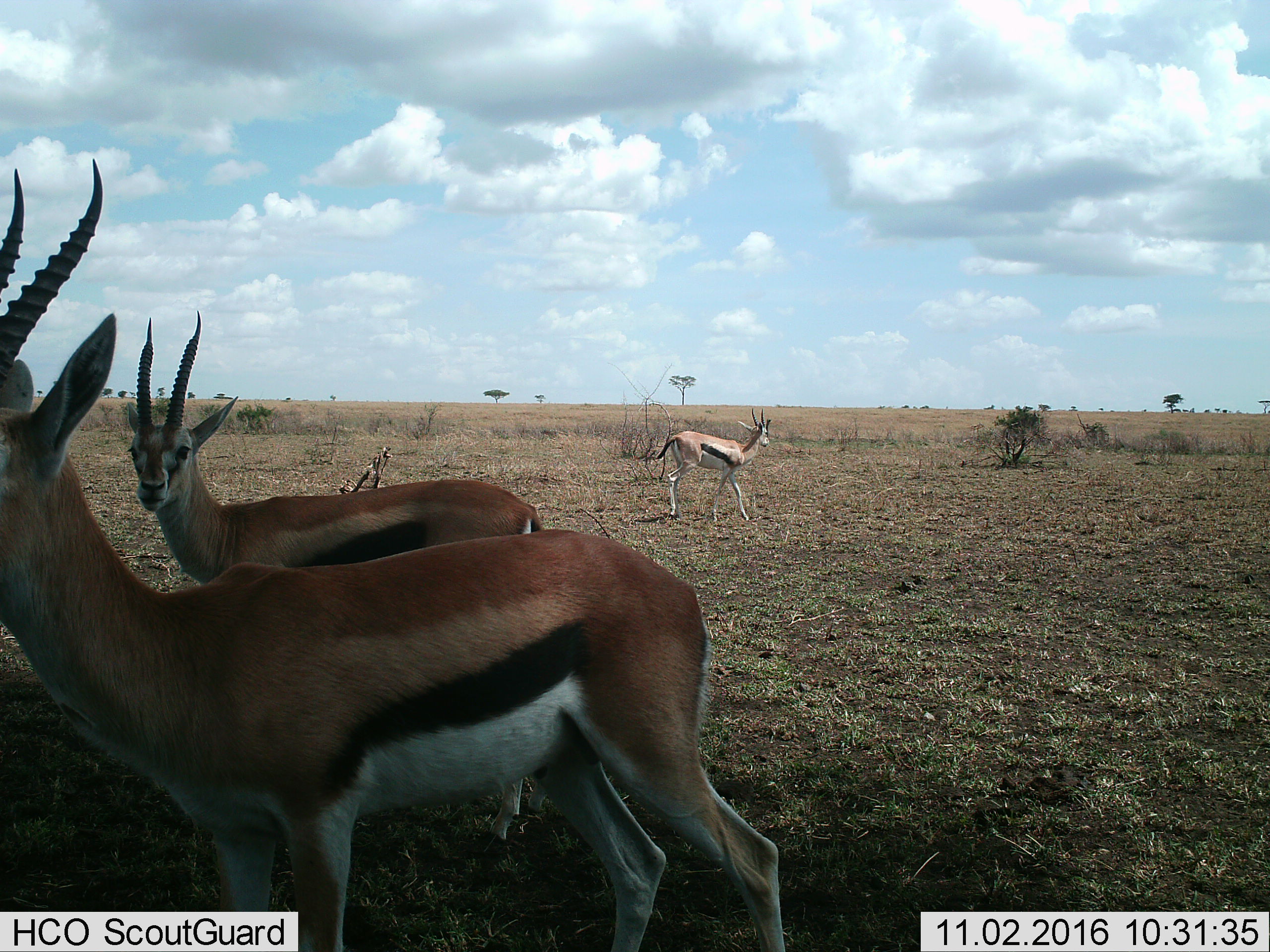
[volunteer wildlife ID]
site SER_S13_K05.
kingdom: Animalia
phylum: Chordata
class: Mammalia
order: Artiodactyla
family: Bovidae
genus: Eudorcas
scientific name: Eudorcas thomsonii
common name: thomson's gazelle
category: gazellethomsons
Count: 3.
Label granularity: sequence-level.